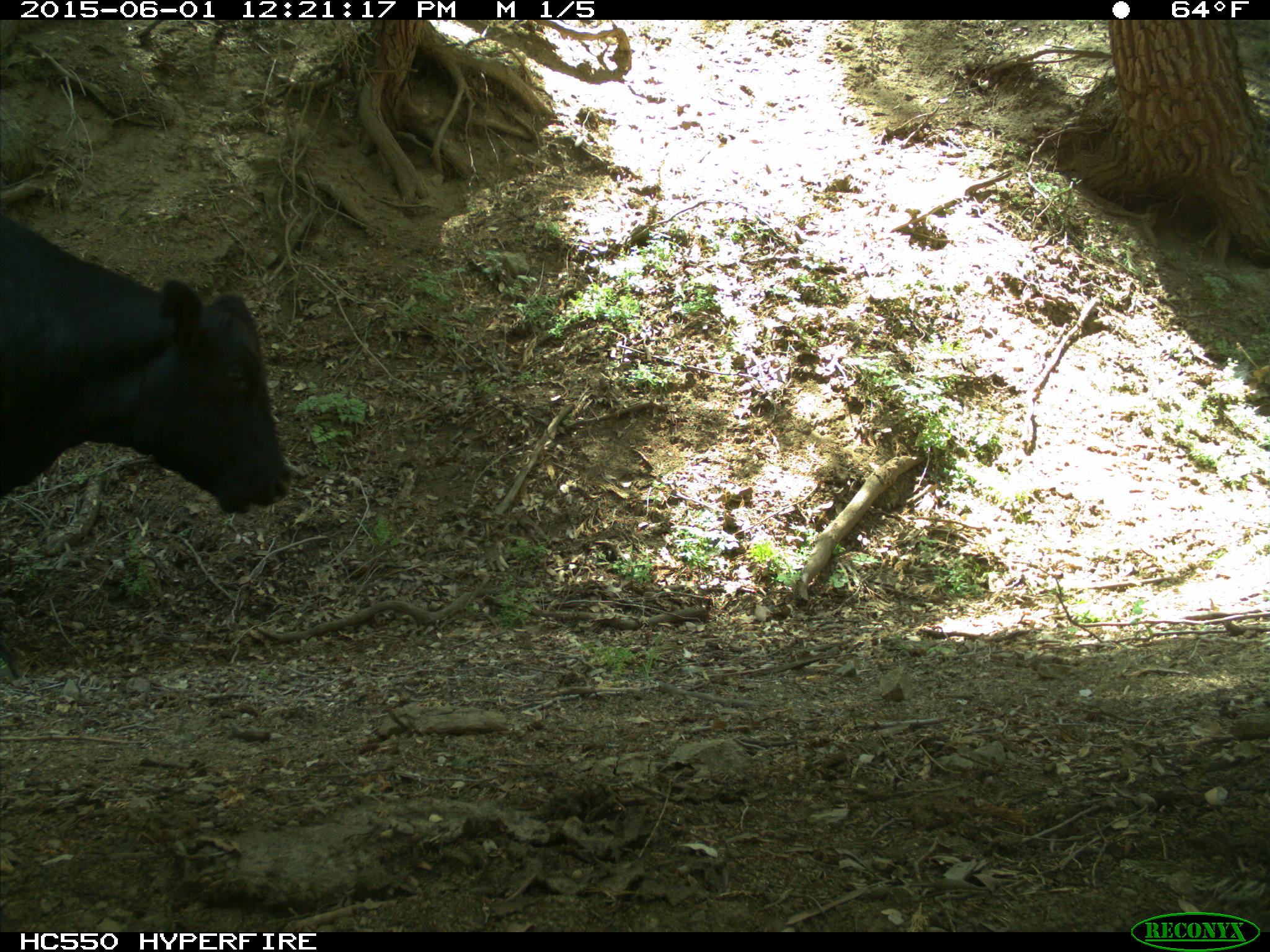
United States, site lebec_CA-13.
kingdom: Animalia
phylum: Chordata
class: Mammalia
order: Artiodactyla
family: Bovidae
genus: Bos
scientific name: Bos taurus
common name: domestic cow